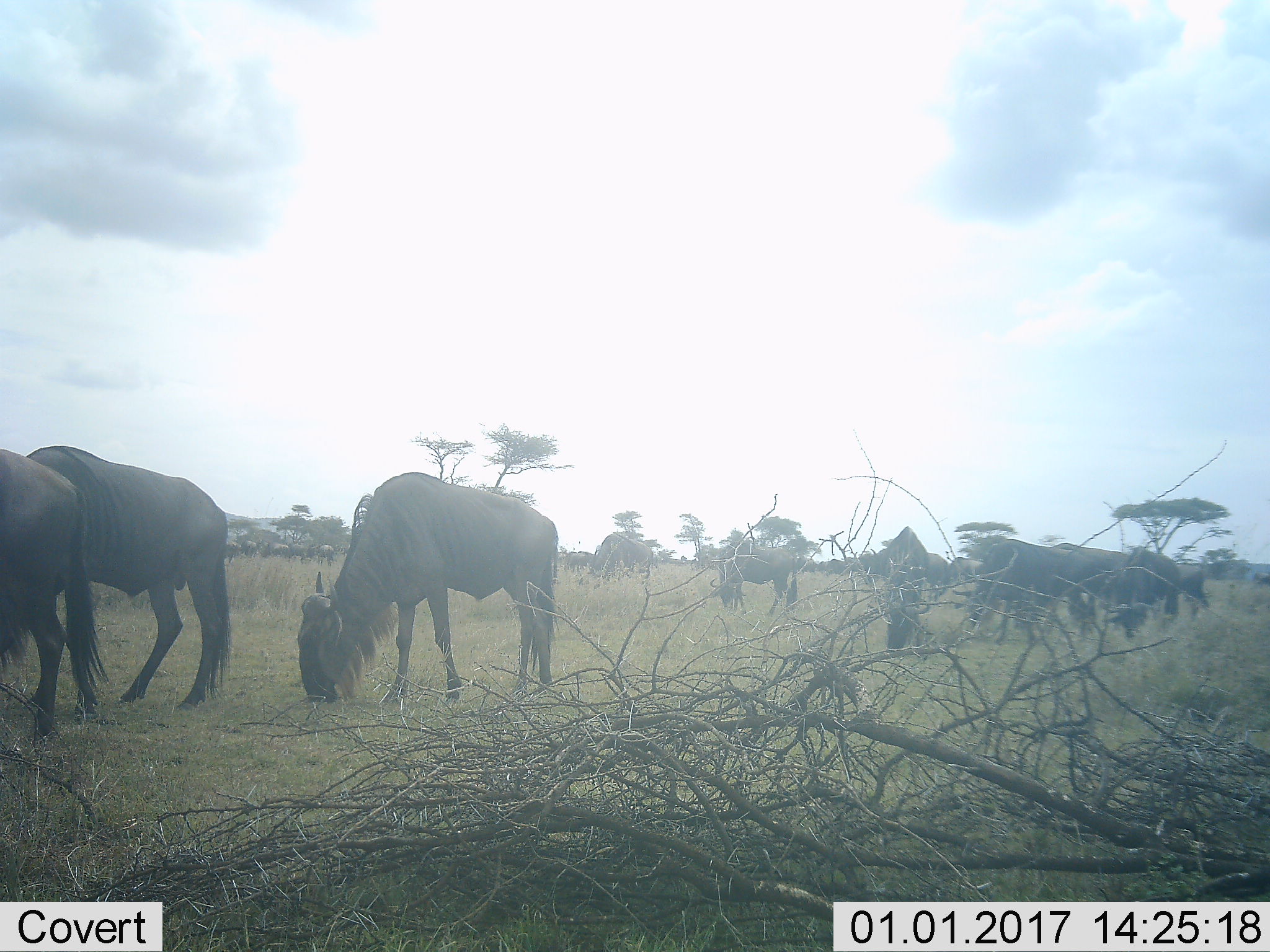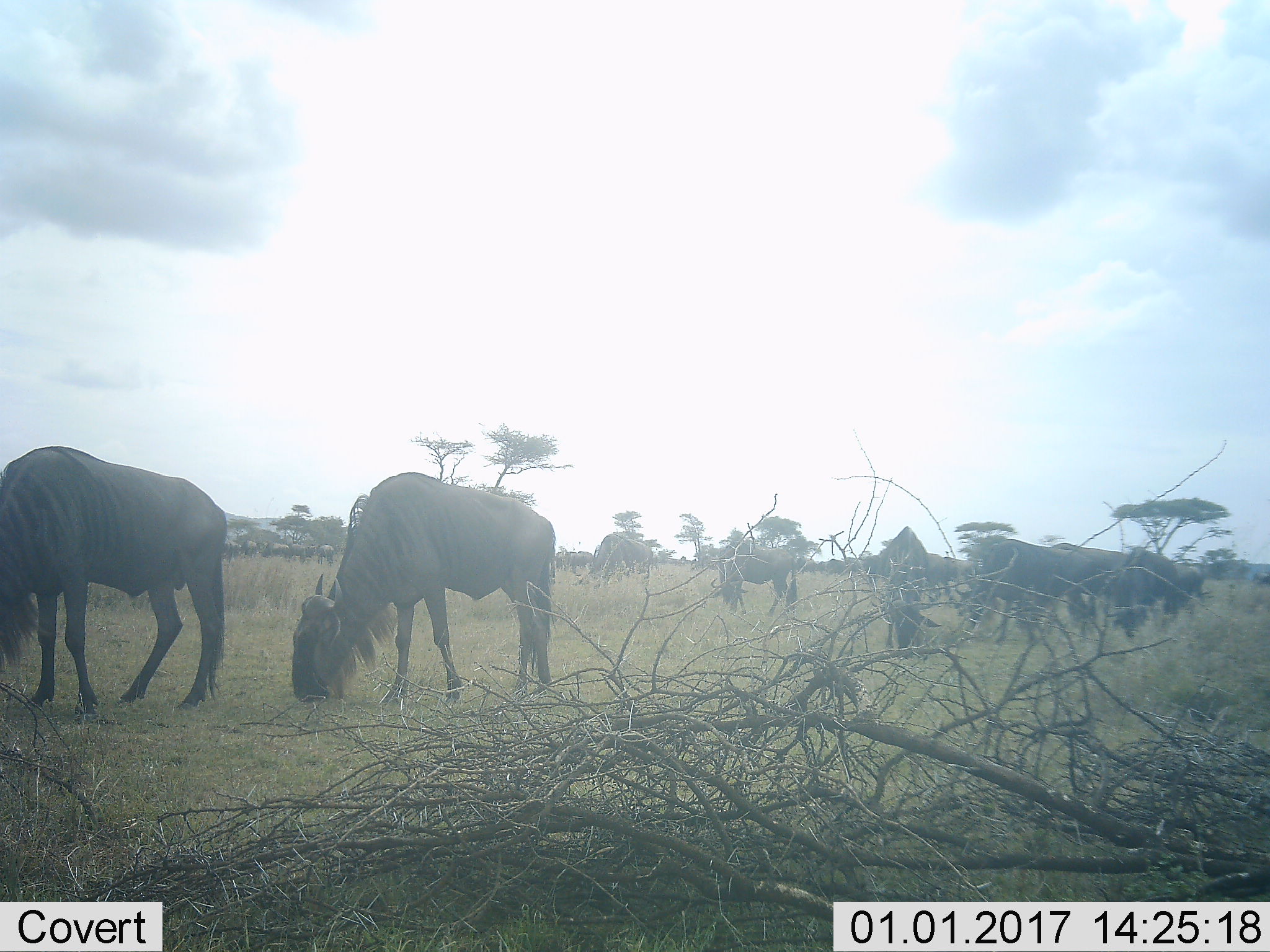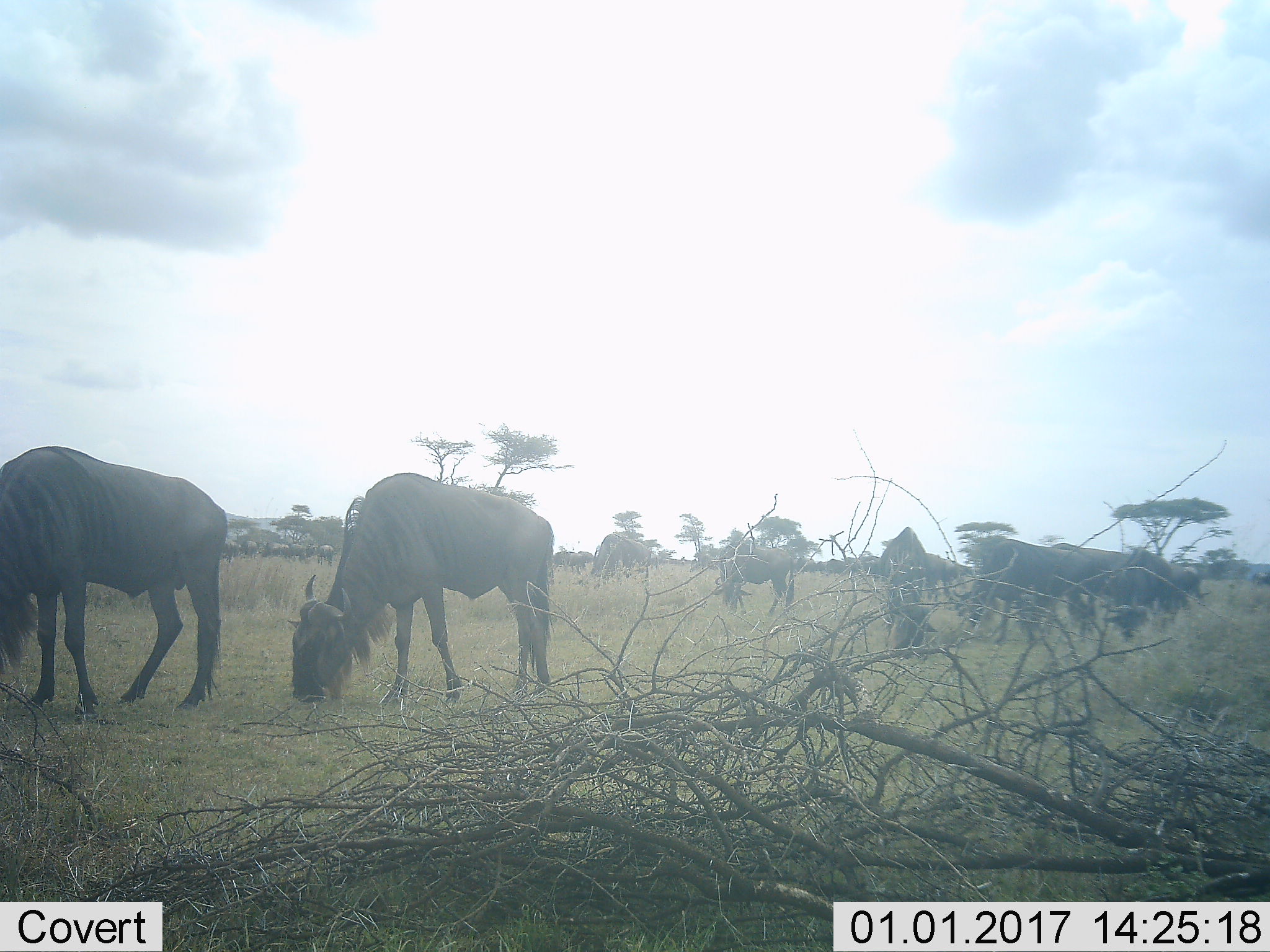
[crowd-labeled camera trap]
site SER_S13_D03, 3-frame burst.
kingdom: Animalia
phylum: Chordata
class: Mammalia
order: Artiodactyla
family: Bovidae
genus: Connochaetes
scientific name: Connochaetes taurinus taurinus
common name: blue wildebeest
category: wildebeestblue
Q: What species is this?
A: Wildebeestblue (blue wildebeest) (Connochaetes taurinus taurinus).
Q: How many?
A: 11-50.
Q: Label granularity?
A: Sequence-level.